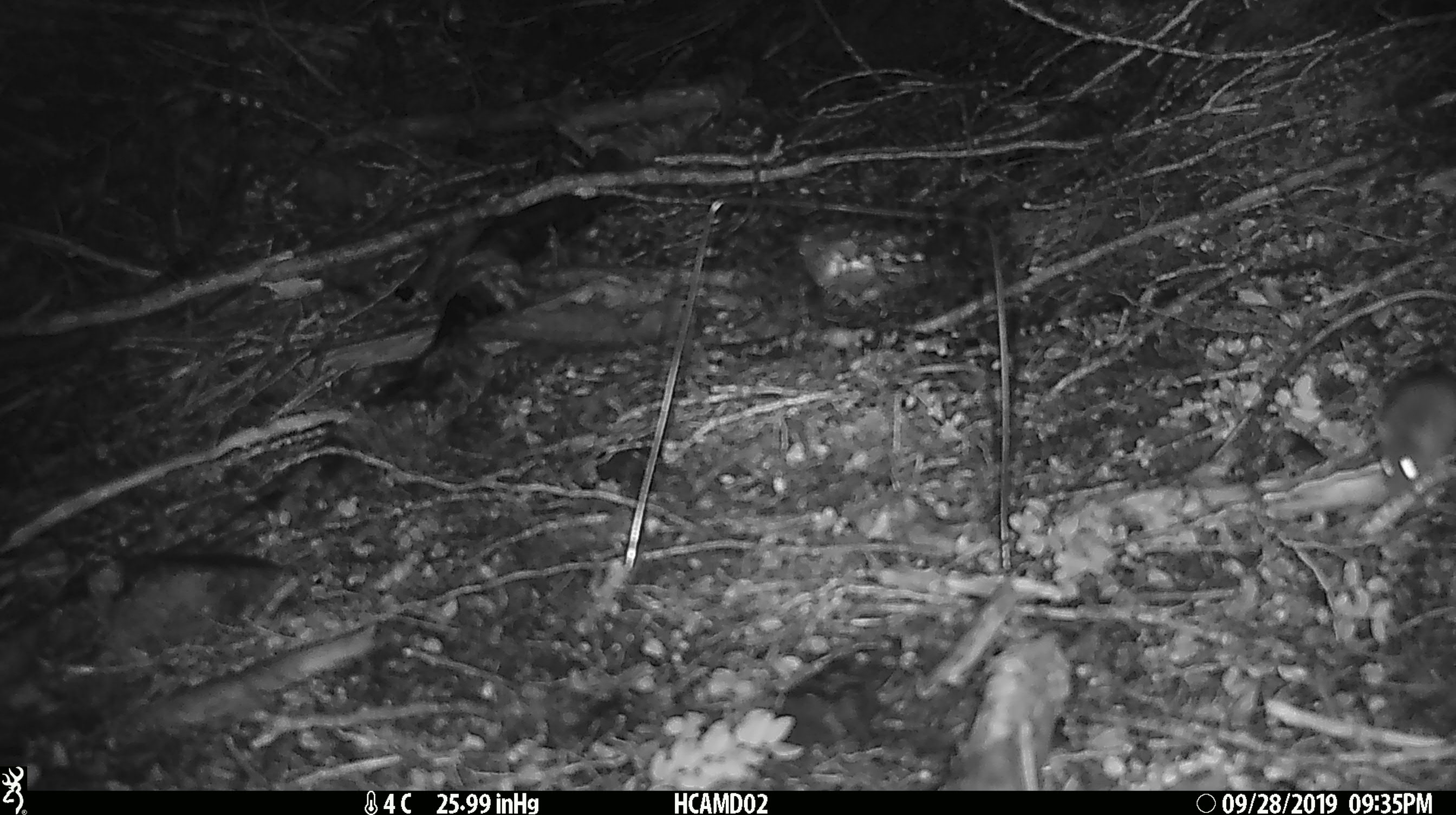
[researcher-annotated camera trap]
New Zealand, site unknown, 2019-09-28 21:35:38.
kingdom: Animalia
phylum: Chordata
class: Mammalia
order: Rodentia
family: Muridae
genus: Mus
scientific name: Mus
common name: mouse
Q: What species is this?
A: Mouse (Mus).